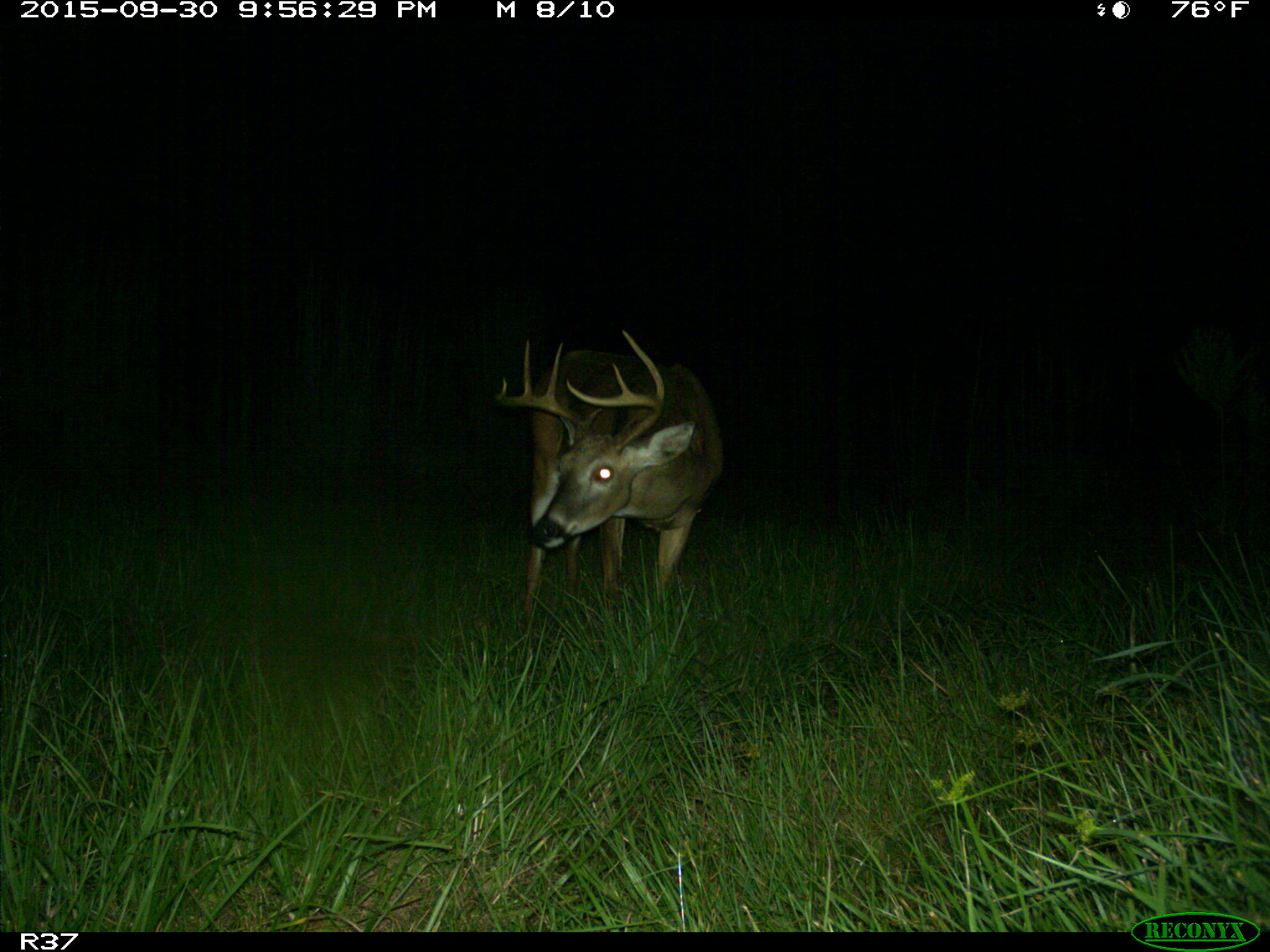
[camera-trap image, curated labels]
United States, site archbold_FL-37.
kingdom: Animalia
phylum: Chordata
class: Mammalia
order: Artiodactyla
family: Cervidae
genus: Odocoileus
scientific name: Odocoileus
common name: deer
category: unidentified deer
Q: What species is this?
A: Unidentified deer (deer) (Odocoileus).